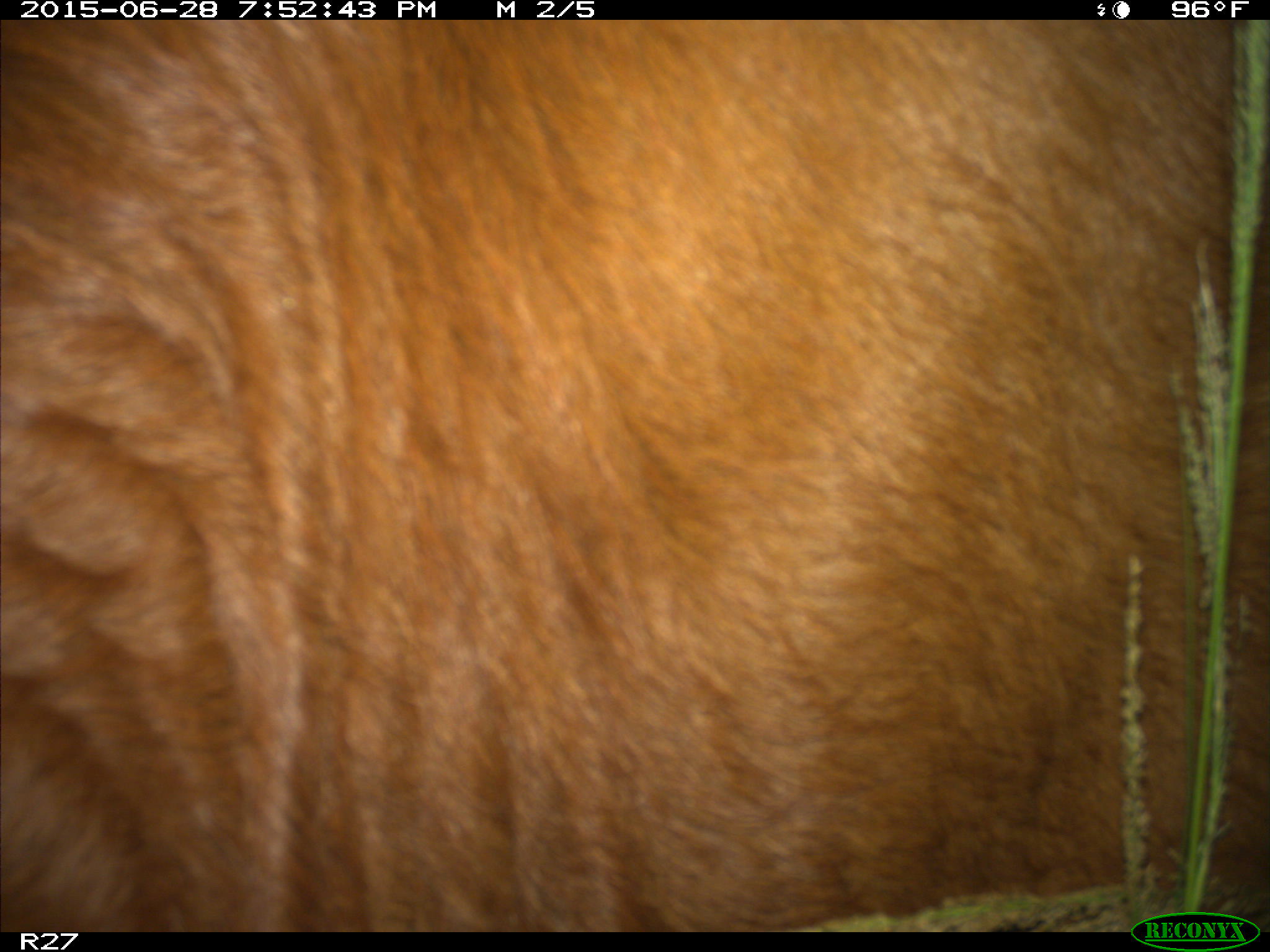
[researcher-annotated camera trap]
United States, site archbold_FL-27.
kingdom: Animalia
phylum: Chordata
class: Mammalia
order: Artiodactyla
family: Bovidae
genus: Bos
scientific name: Bos taurus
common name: domestic cow